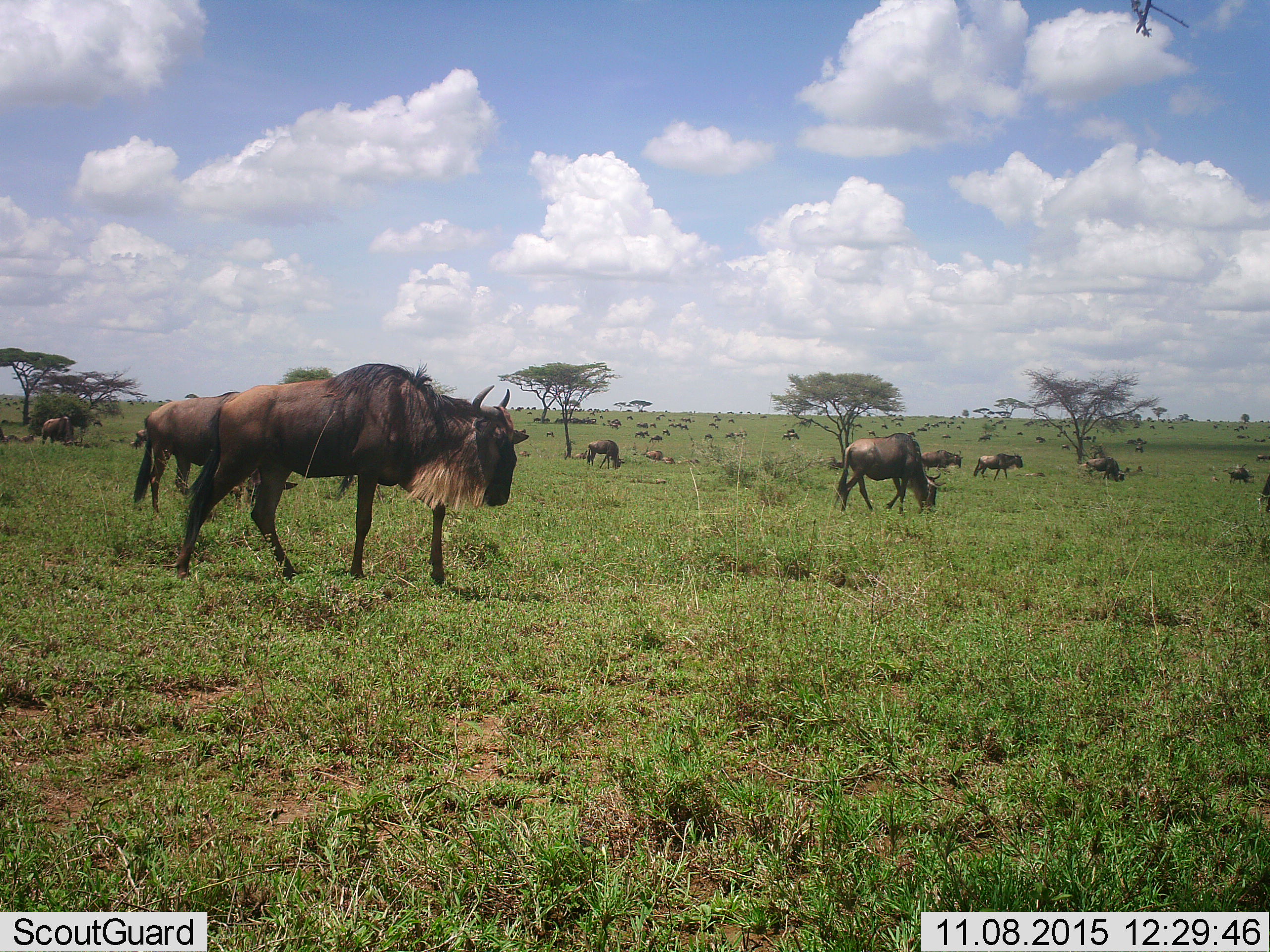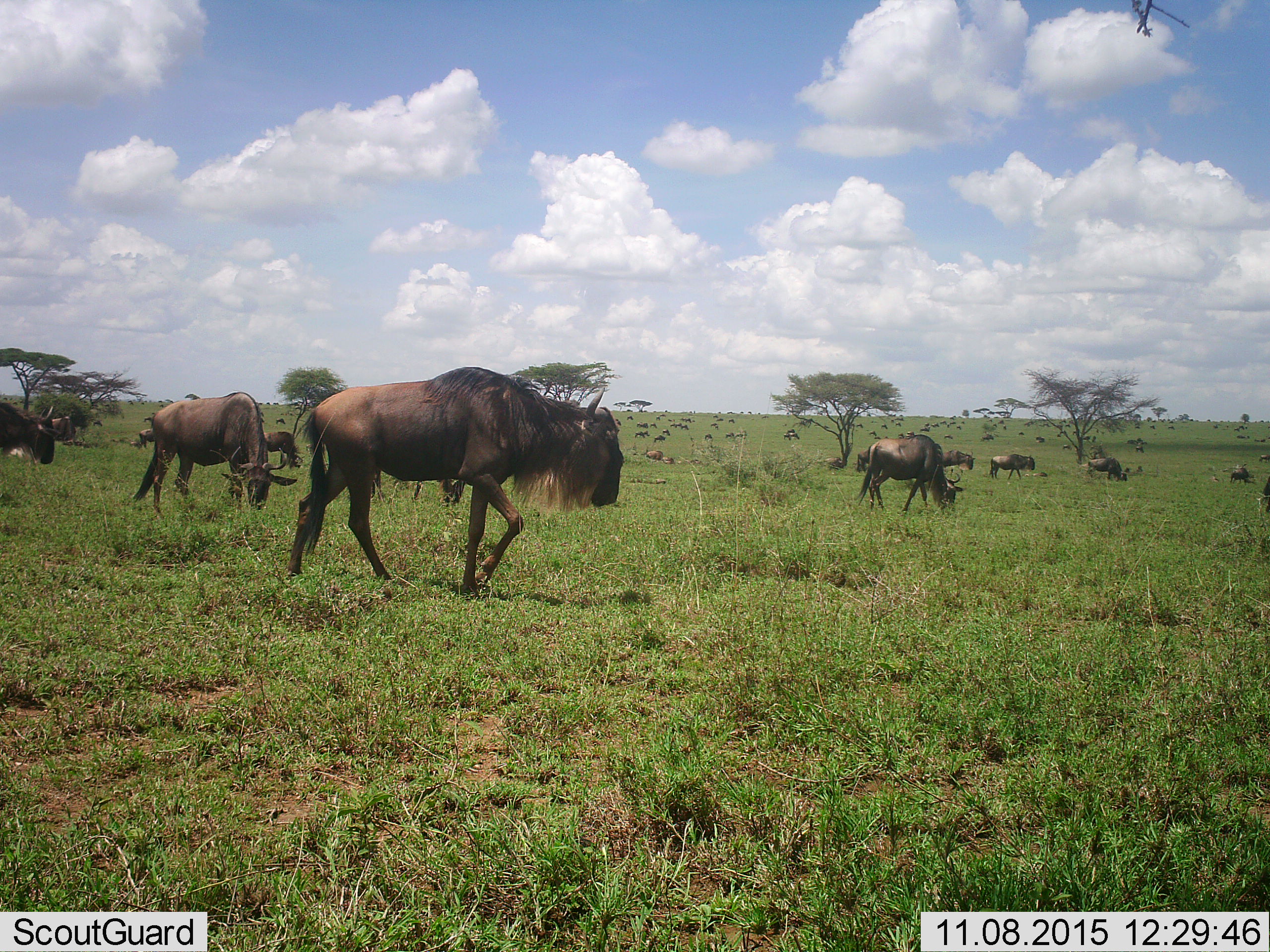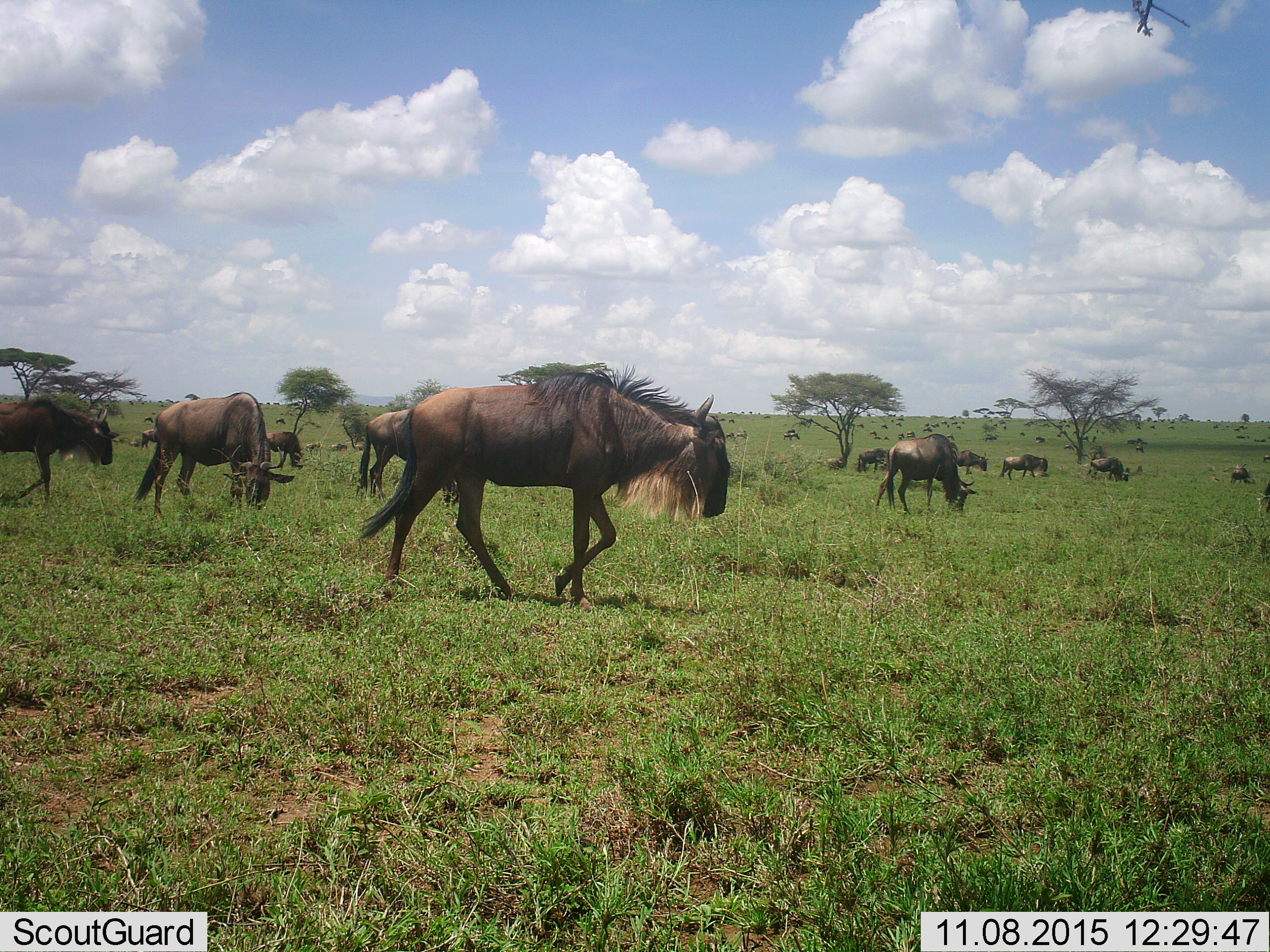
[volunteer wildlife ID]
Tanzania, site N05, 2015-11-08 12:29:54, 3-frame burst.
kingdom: Animalia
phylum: Chordata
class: Mammalia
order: Artiodactyla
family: Bovidae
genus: Connochaetes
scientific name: Connochaetes taurinus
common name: blue wildebeest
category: wildebeest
Wildebeest (blue wildebeest) (Connochaetes taurinus), count 51+. Behavior (volunteer vote fractions): standing 60%, resting 30%, moving 100%, interacting 10%. Young present (vote fraction): 10%. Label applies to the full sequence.